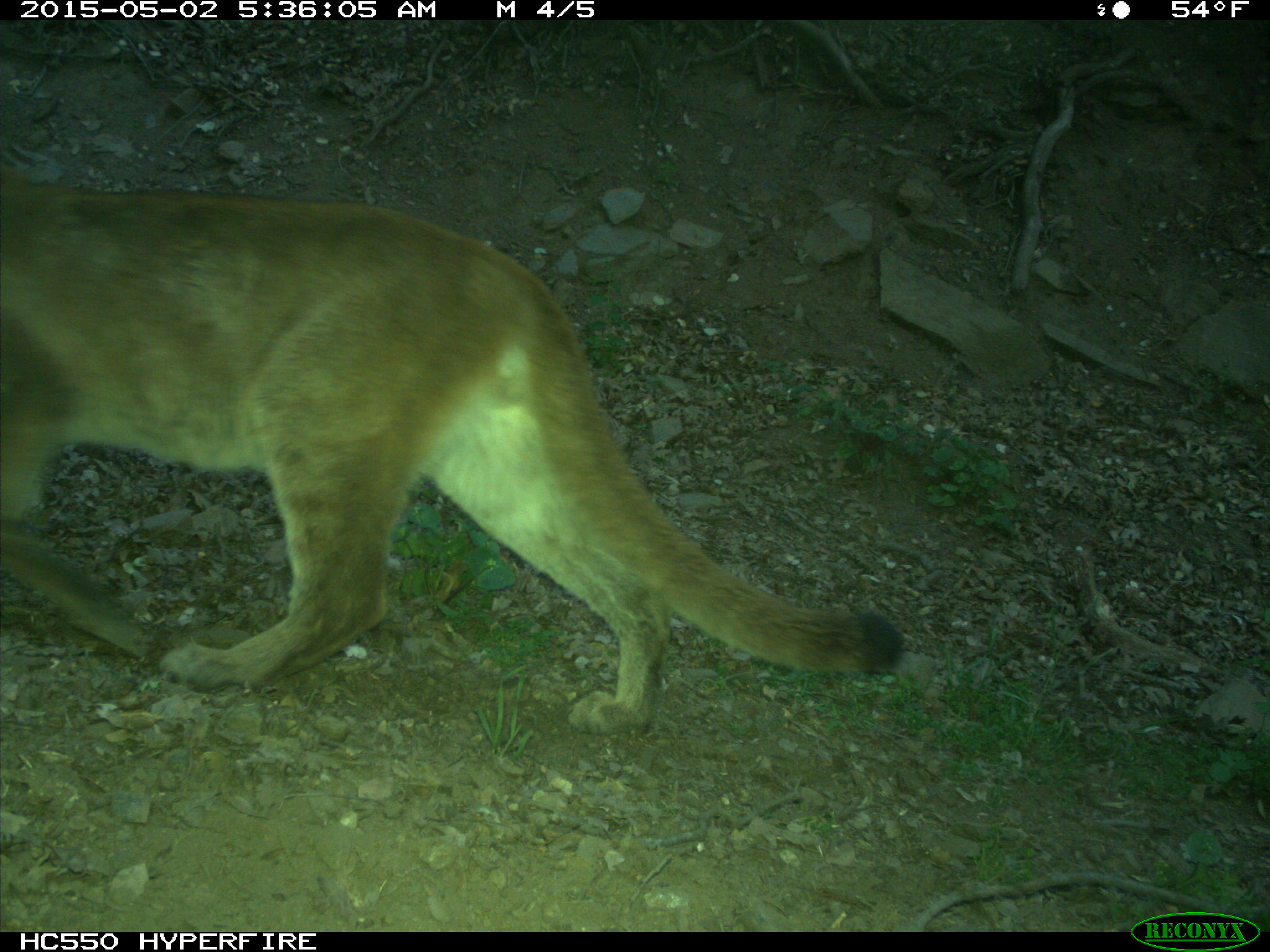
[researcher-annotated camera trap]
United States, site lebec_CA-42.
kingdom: Animalia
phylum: Chordata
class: Mammalia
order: Carnivora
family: Felidae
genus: Puma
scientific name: Puma concolor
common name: mountain lion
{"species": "Puma concolor (mountain lion)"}